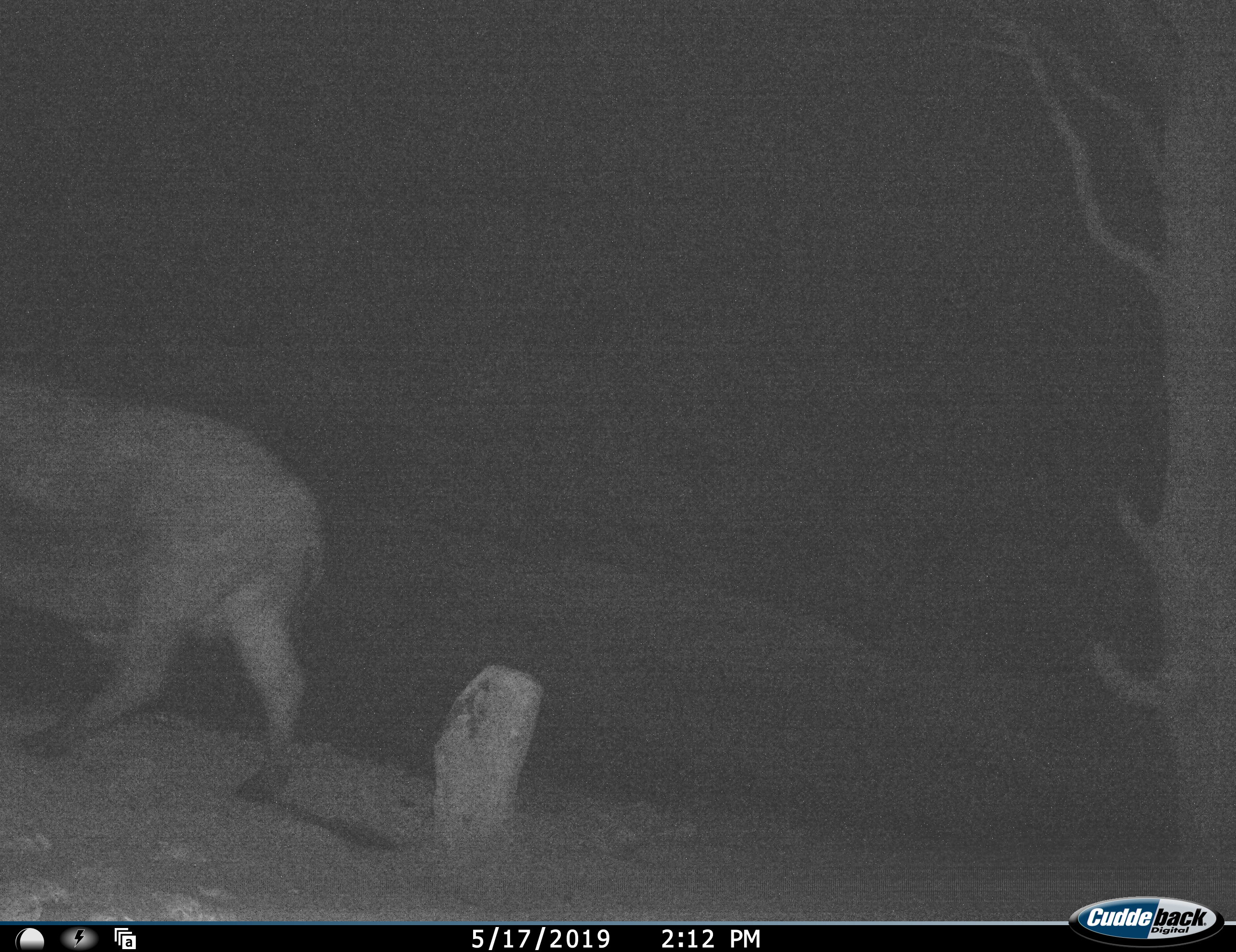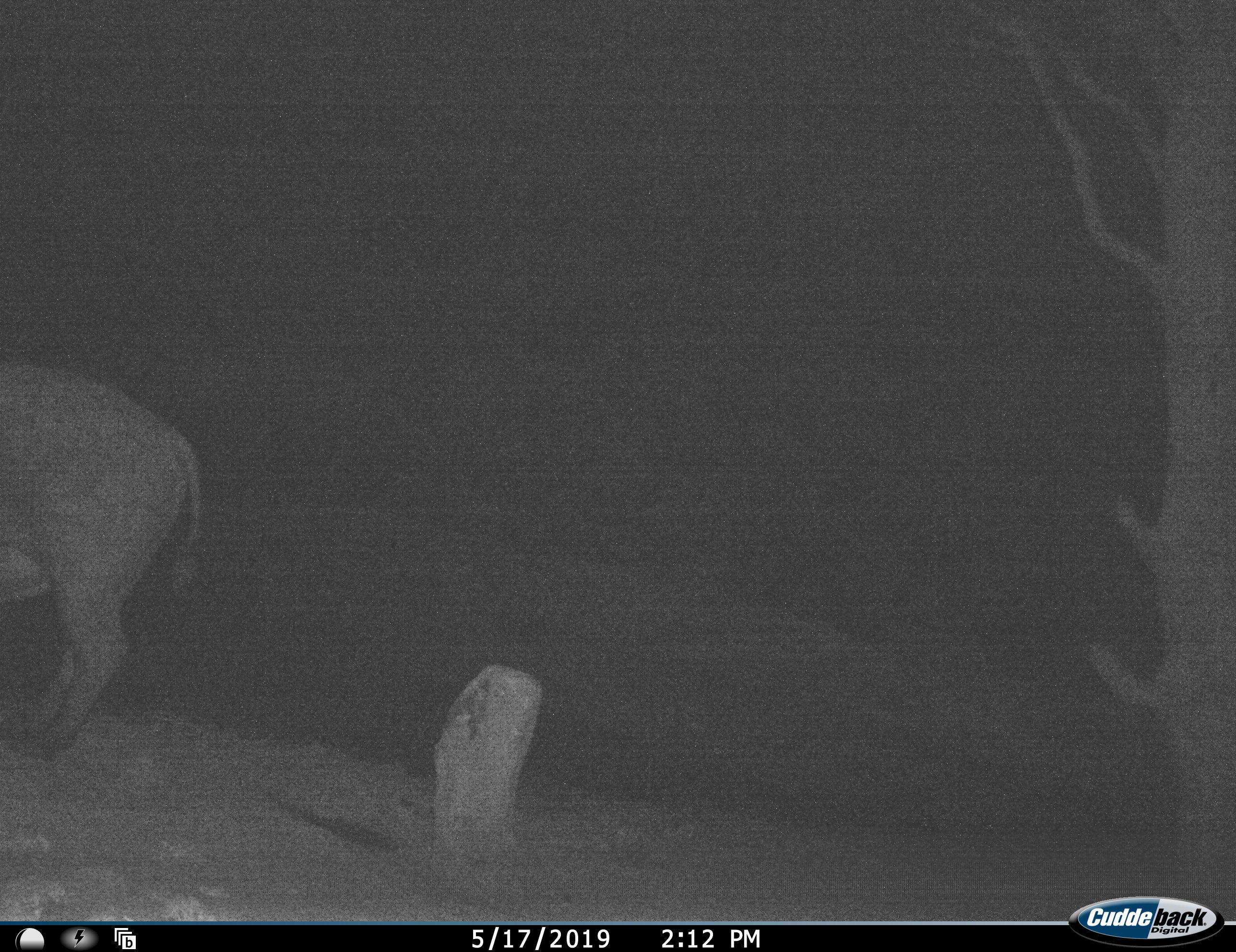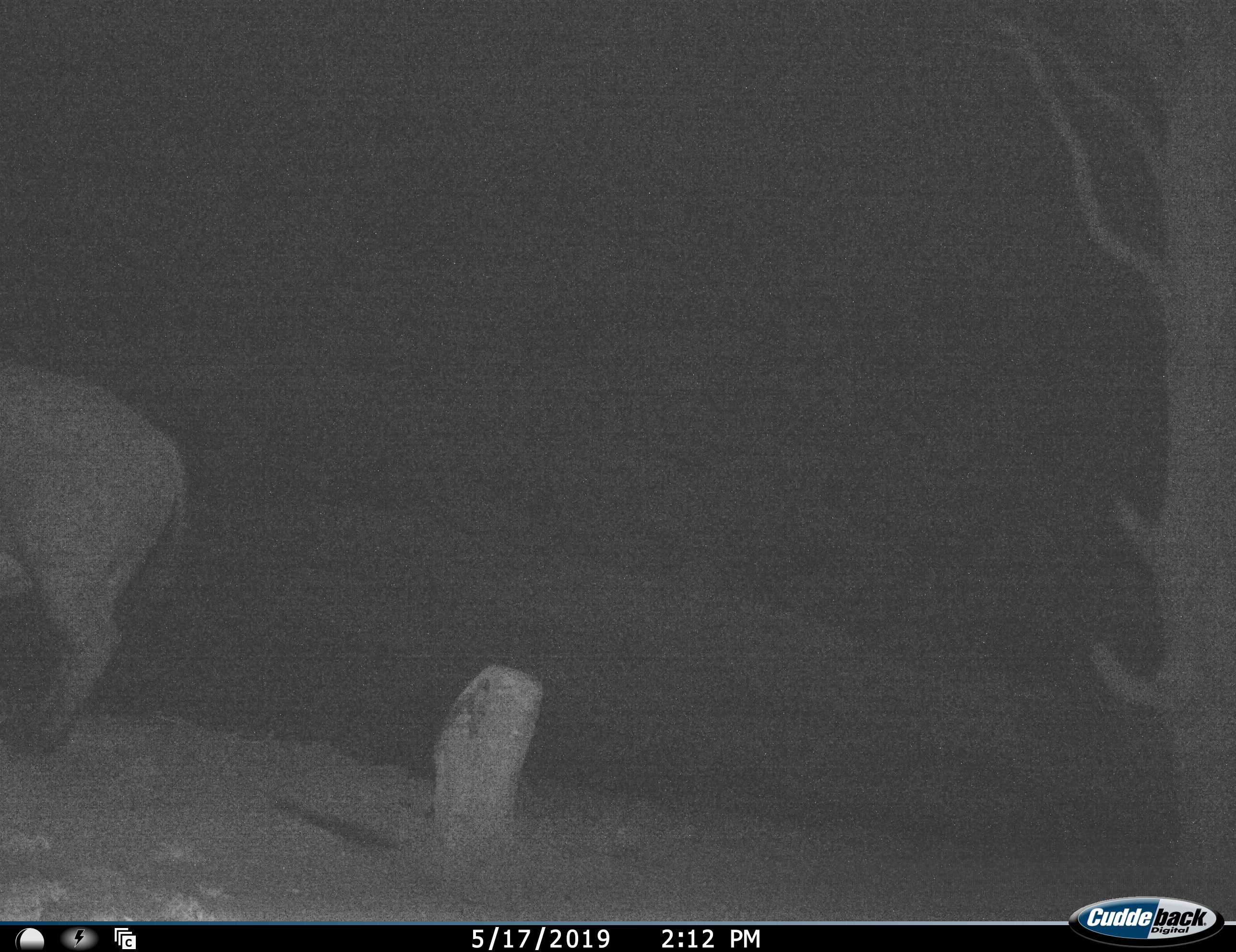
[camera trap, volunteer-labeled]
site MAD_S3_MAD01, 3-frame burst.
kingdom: Animalia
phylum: Chordata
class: Mammalia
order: Artiodactyla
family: Bovidae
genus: Syncerus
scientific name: Syncerus caffer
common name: african buffalo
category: buffalo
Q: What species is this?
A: Buffalo (african buffalo) (Syncerus caffer).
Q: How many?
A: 1.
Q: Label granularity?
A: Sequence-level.